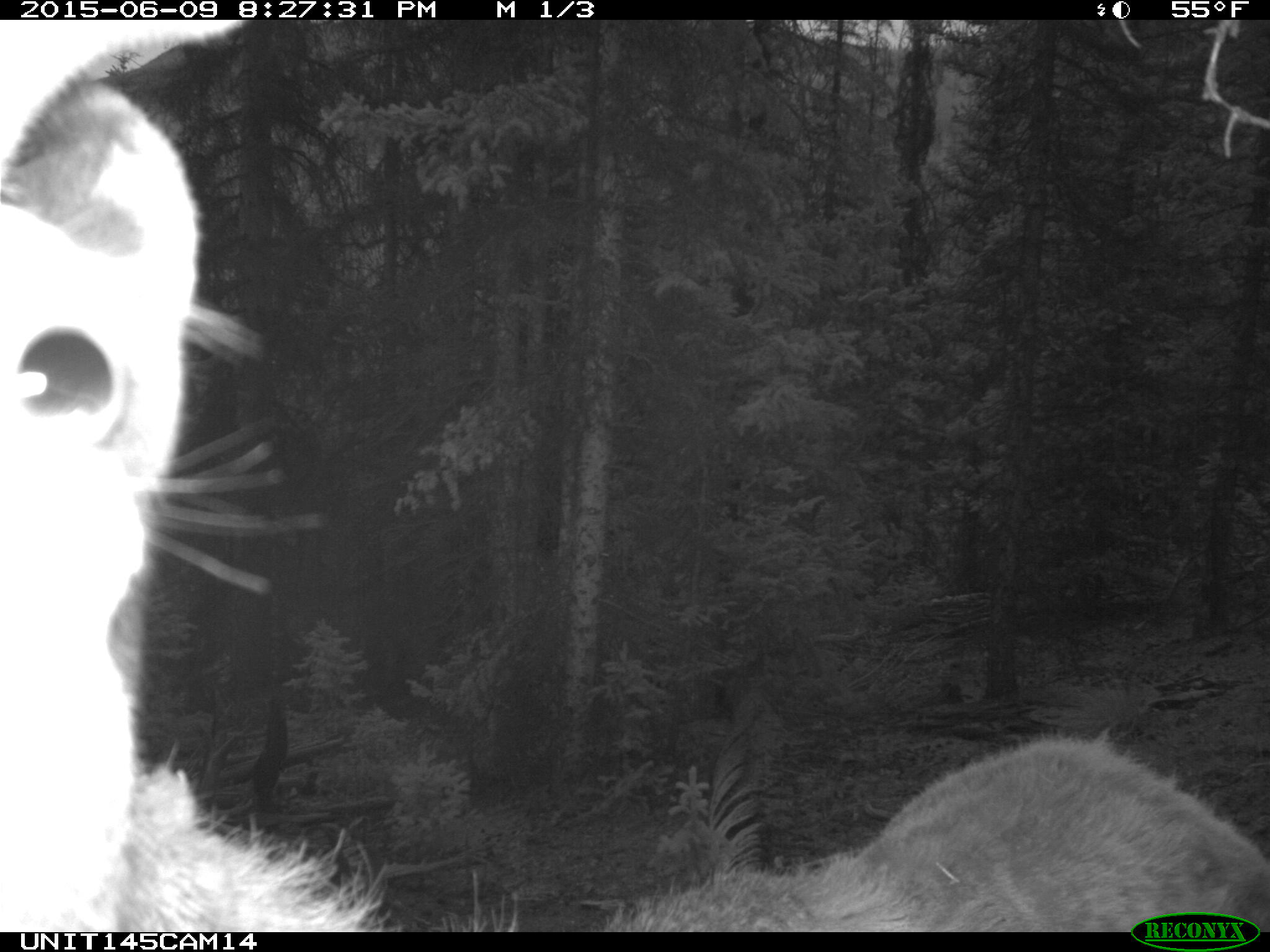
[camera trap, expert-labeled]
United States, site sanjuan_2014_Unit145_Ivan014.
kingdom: Animalia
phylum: Chordata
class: Mammalia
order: Artiodactyla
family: Cervidae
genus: Cervus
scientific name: Cervus elaphus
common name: red deer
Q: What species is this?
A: Cervus elaphus (red deer).